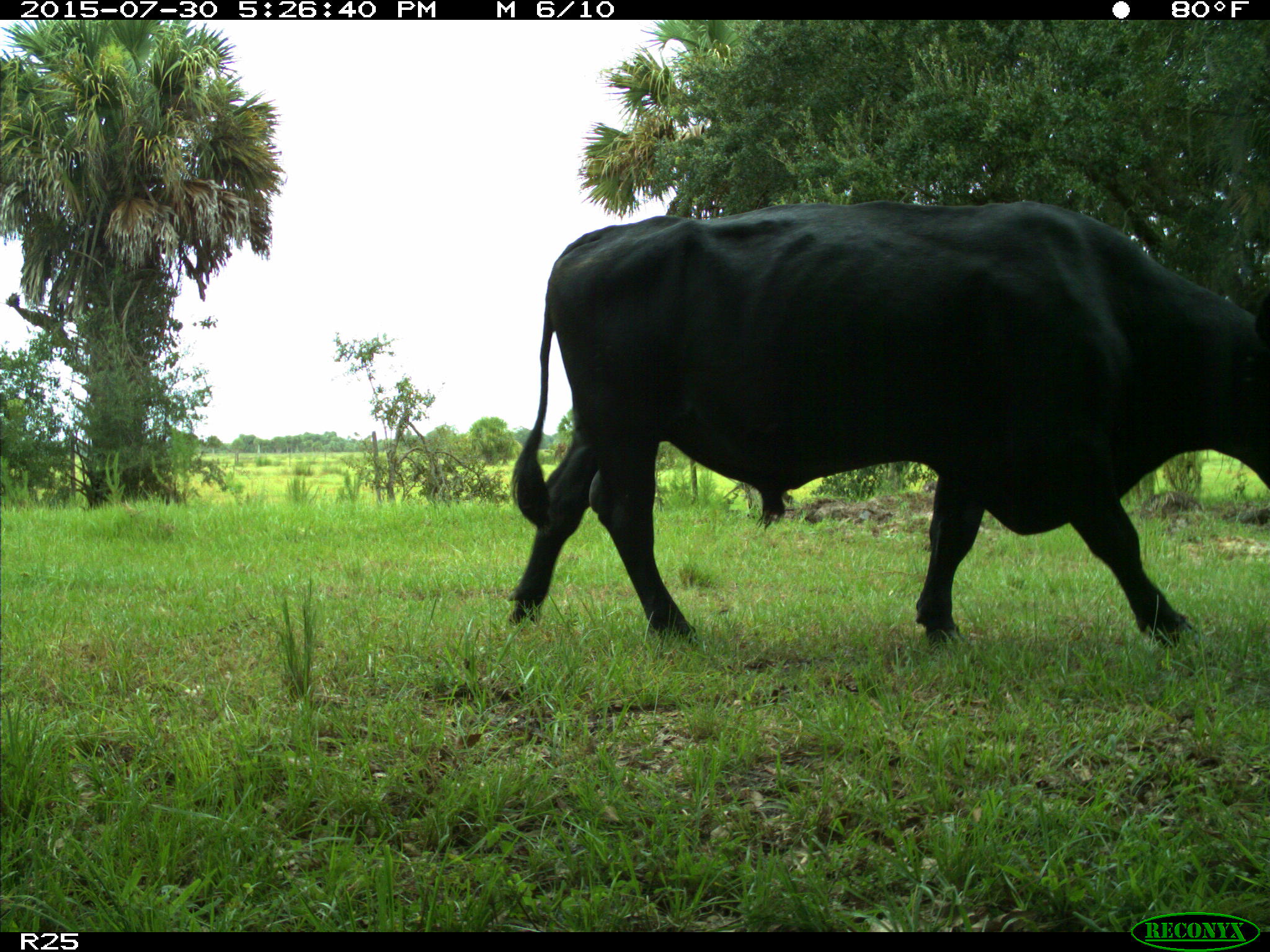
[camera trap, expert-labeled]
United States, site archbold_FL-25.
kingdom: Animalia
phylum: Chordata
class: Mammalia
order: Artiodactyla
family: Bovidae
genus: Bos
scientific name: Bos taurus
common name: domestic cow